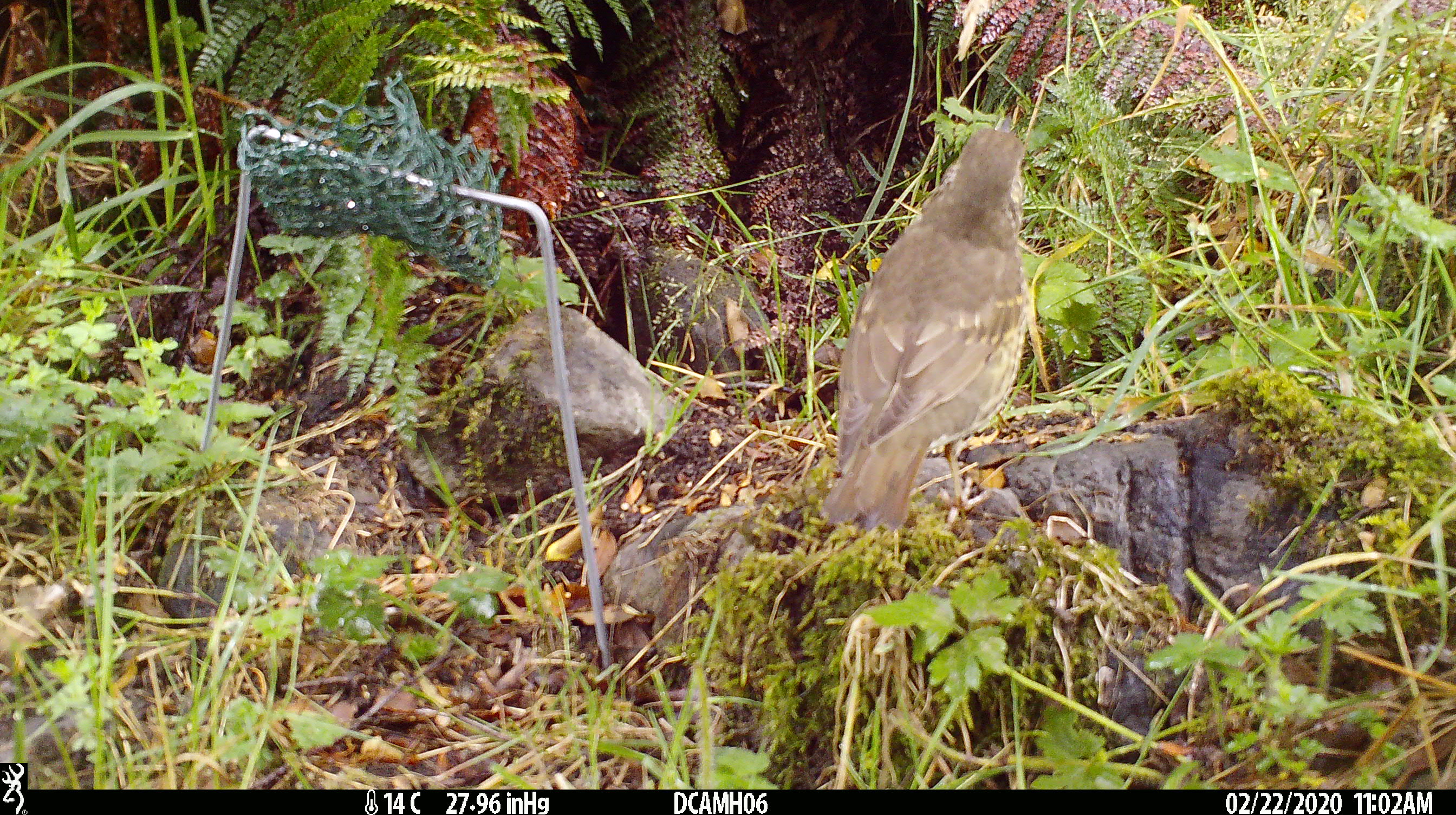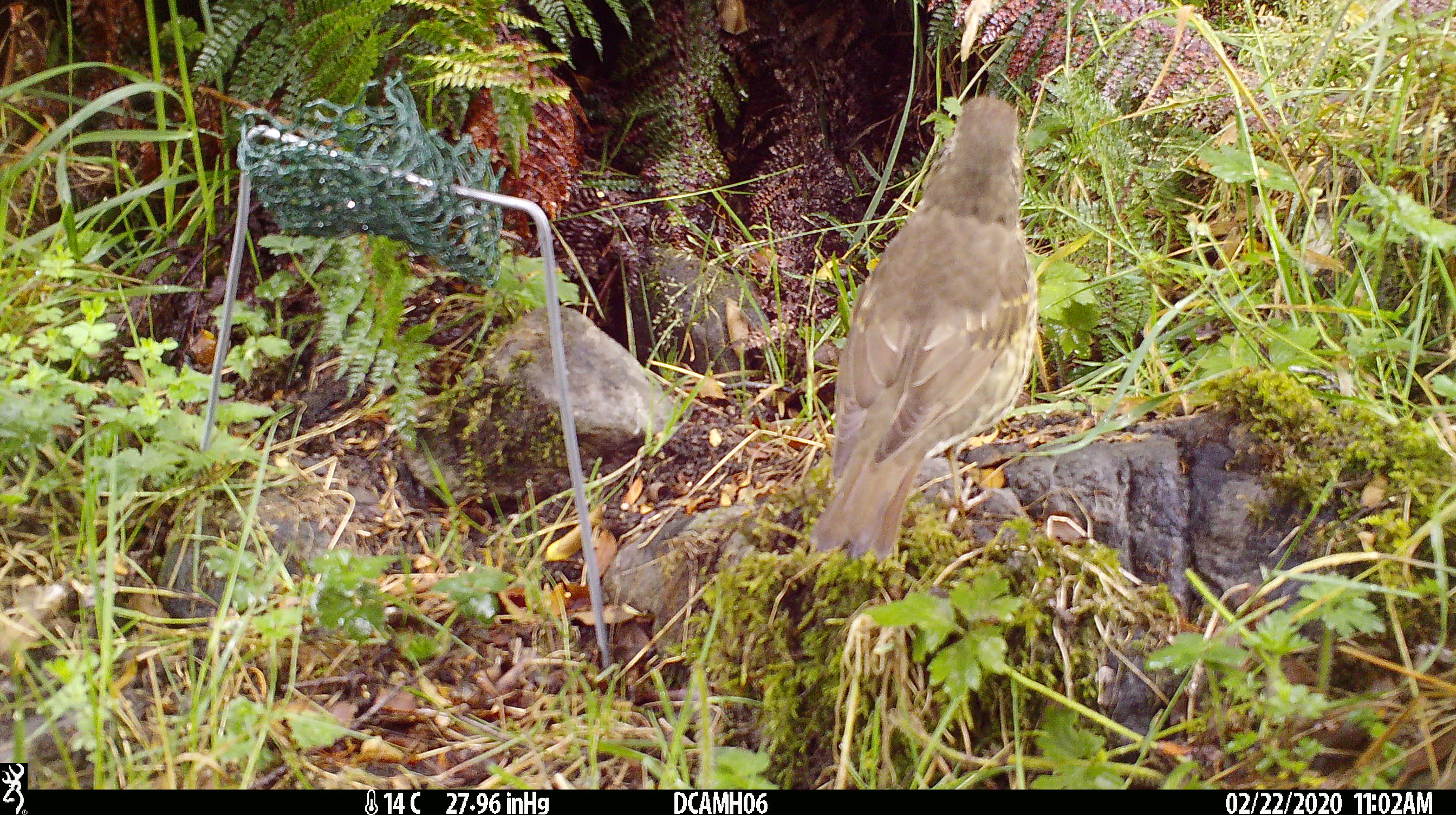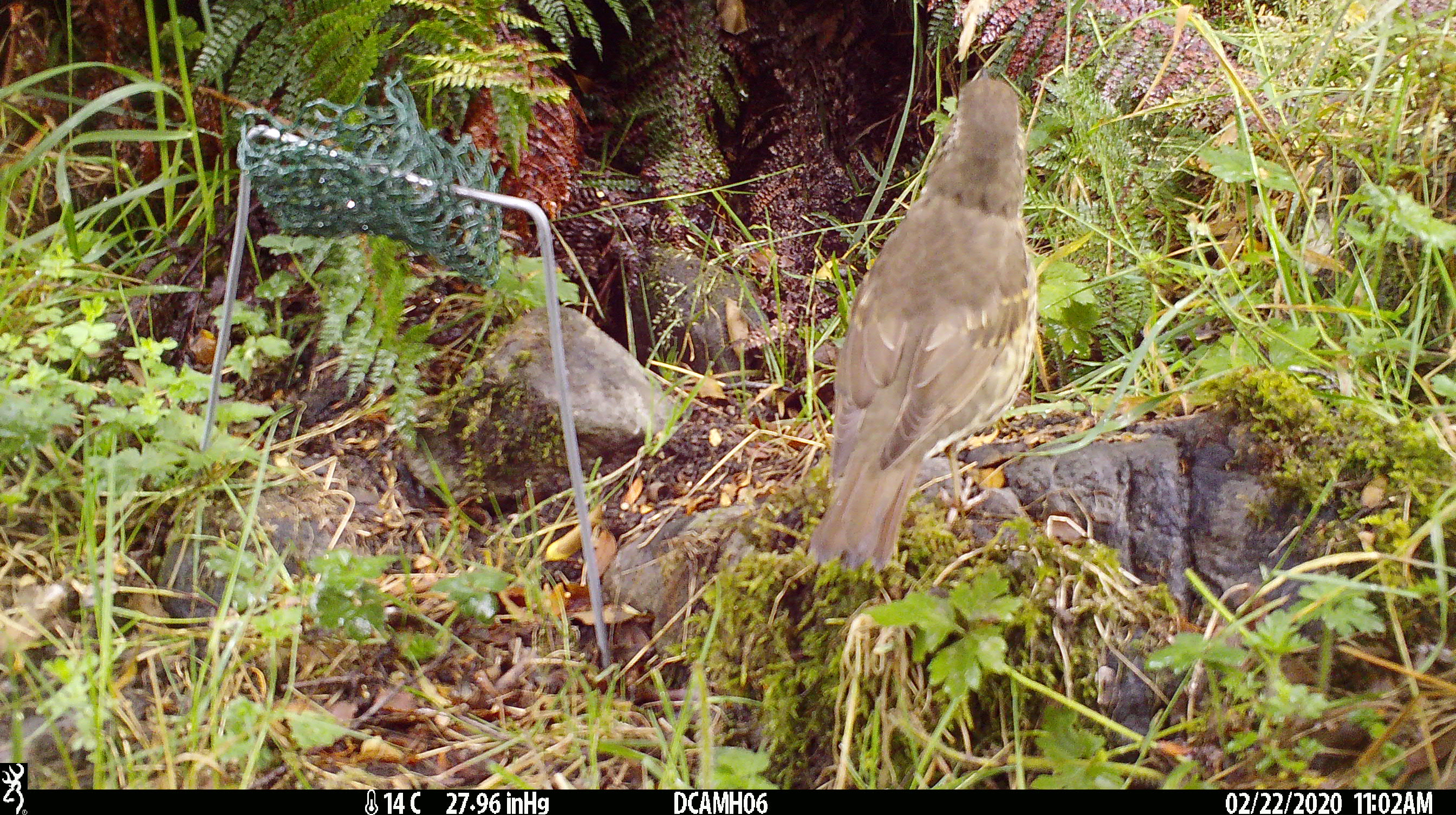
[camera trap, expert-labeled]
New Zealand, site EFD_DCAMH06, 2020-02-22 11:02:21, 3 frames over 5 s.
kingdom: Animalia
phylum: Chordata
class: Aves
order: Passeriformes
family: Turdidae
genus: Turdus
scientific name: Turdus philomelos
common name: song thrush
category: thrush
Thrush (song thrush) (Turdus philomelos).